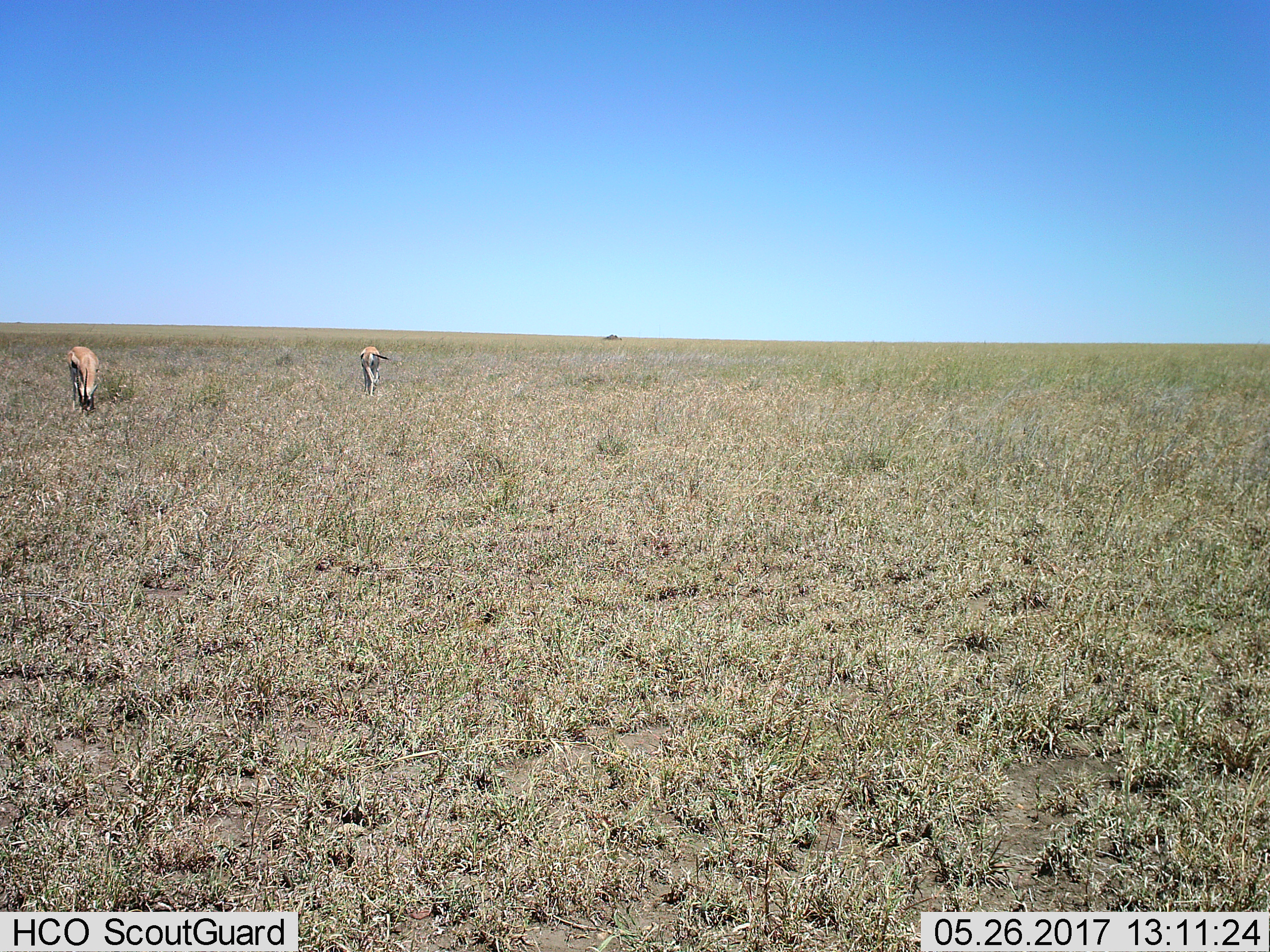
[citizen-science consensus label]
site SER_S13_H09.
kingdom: Animalia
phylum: Chordata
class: Mammalia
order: Artiodactyla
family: Bovidae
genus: Eudorcas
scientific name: Eudorcas thomsonii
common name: thomson's gazelle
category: gazellethomsons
Gazellethomsons (thomson's gazelle) (Eudorcas thomsonii), count 2. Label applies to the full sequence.